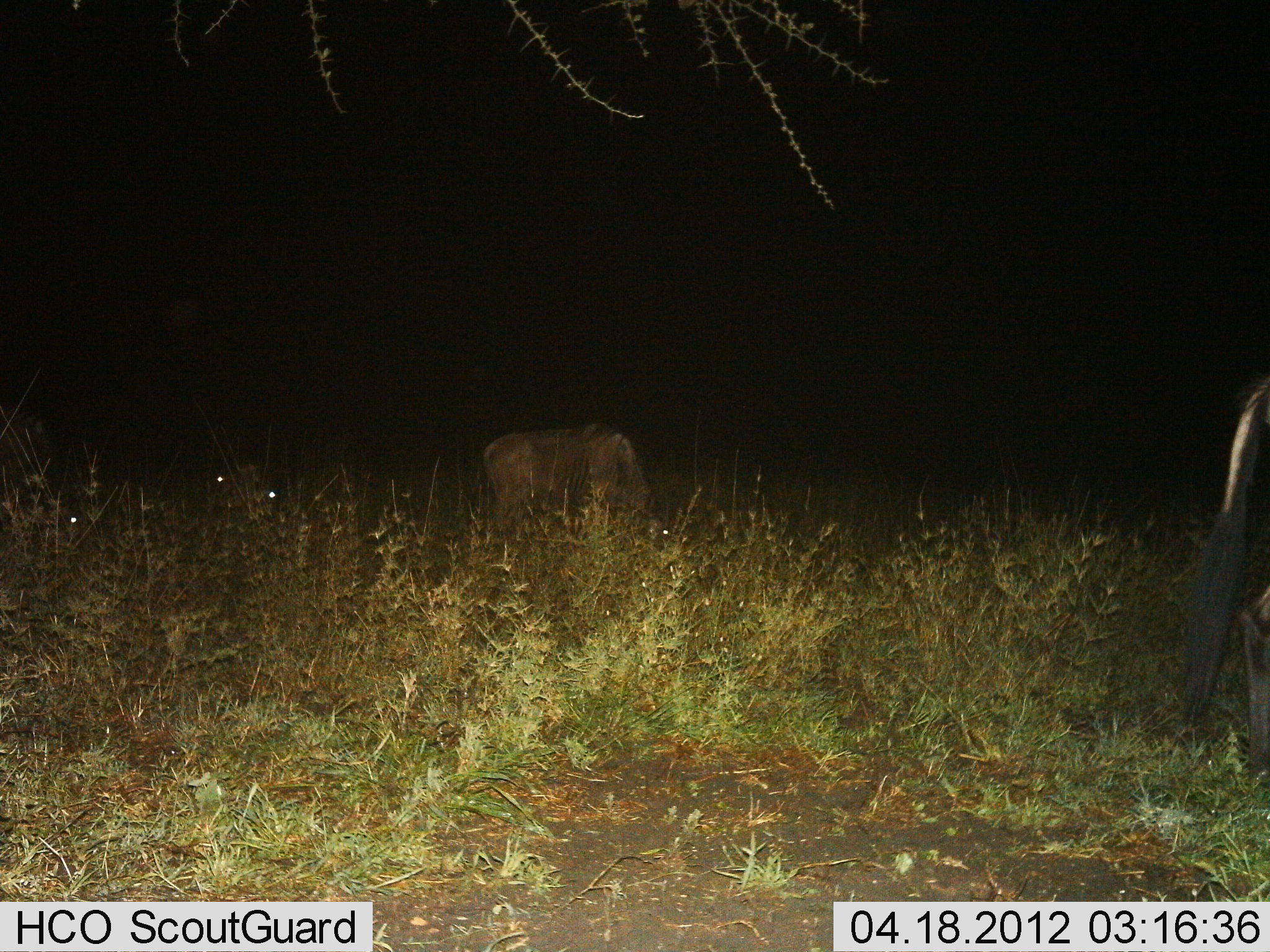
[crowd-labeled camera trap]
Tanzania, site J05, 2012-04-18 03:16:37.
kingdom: Animalia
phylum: Chordata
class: Mammalia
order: Artiodactyla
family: Bovidae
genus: Connochaetes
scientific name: Connochaetes taurinus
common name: blue wildebeest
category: wildebeest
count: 2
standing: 29%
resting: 7%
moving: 7%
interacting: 0%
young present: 7%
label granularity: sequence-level